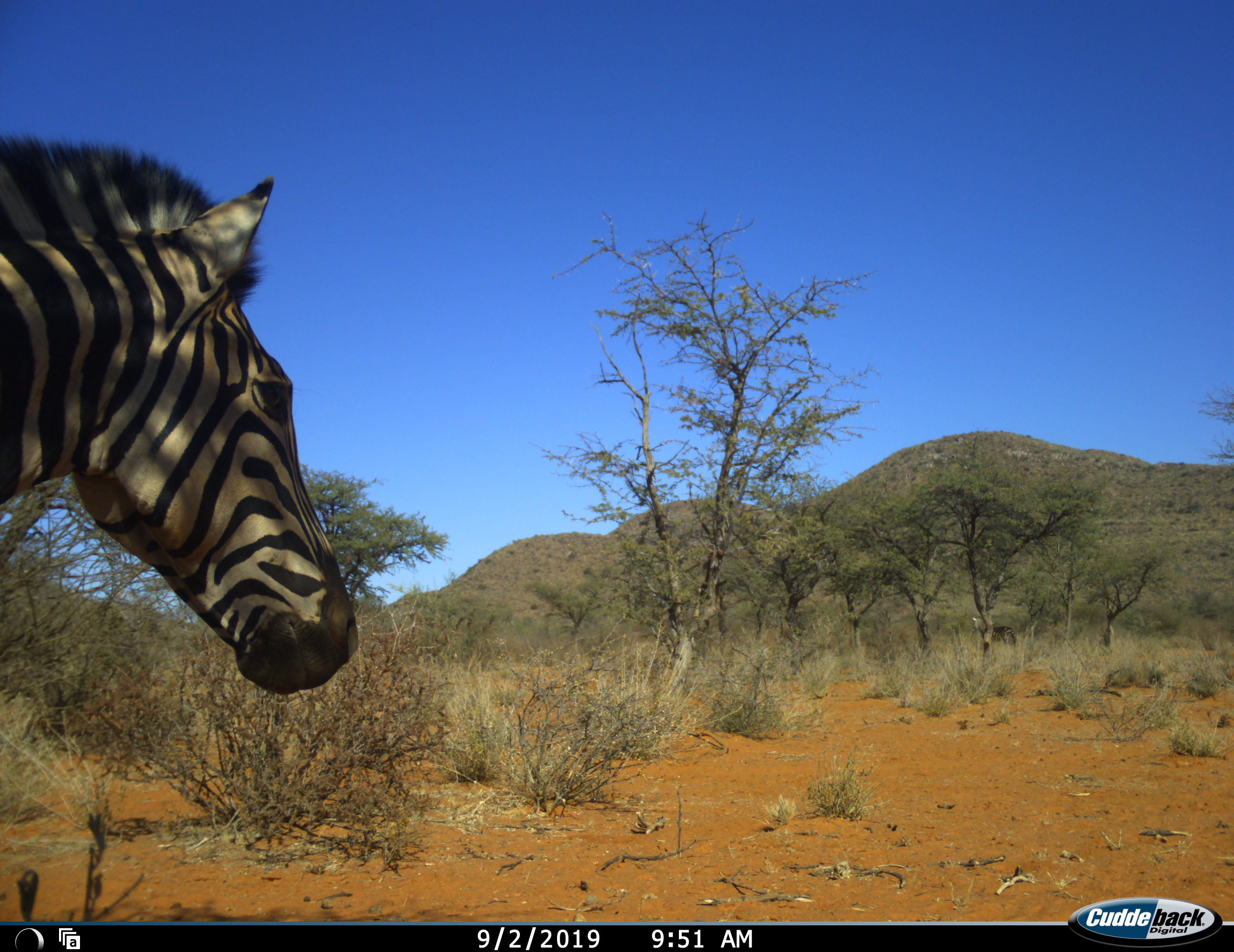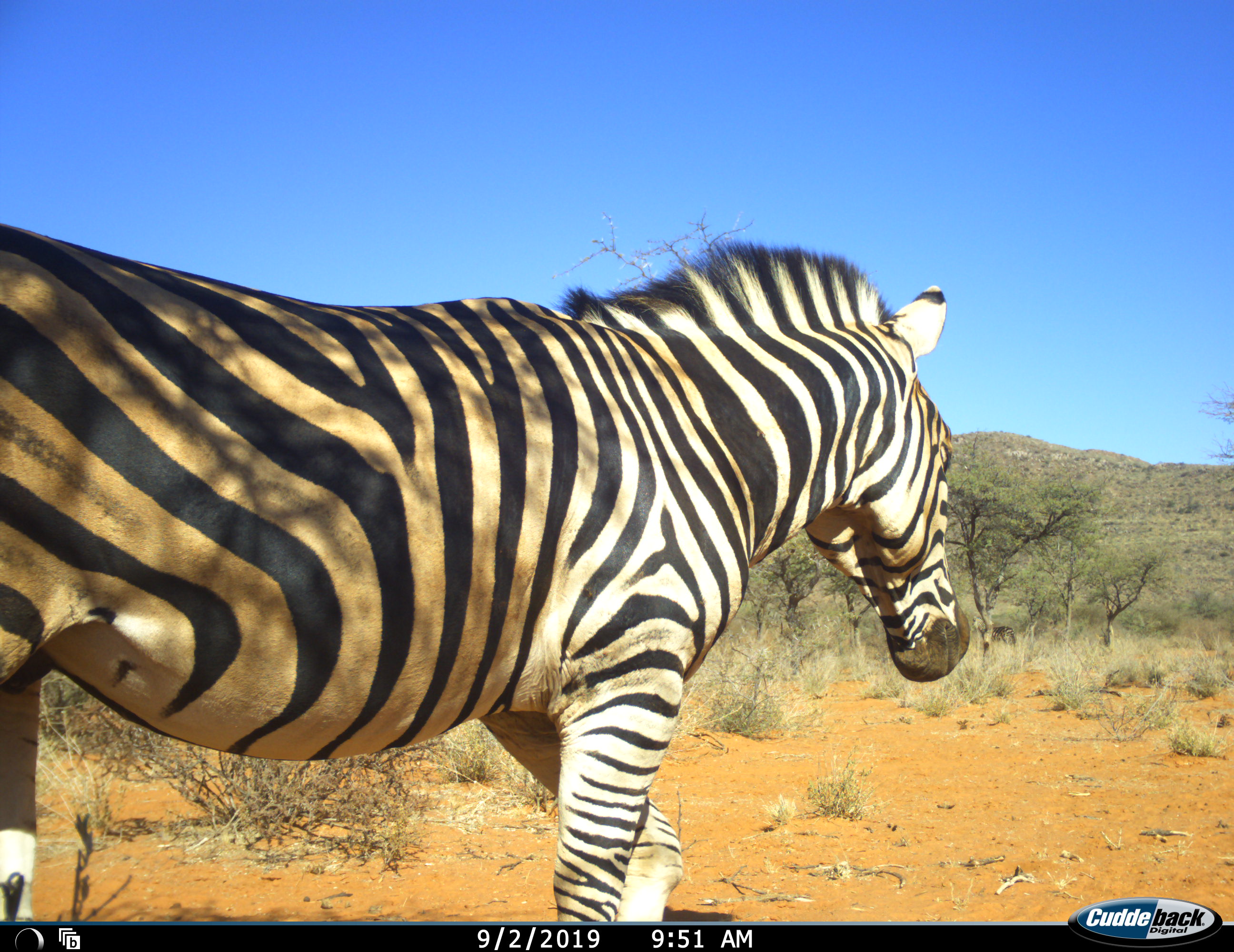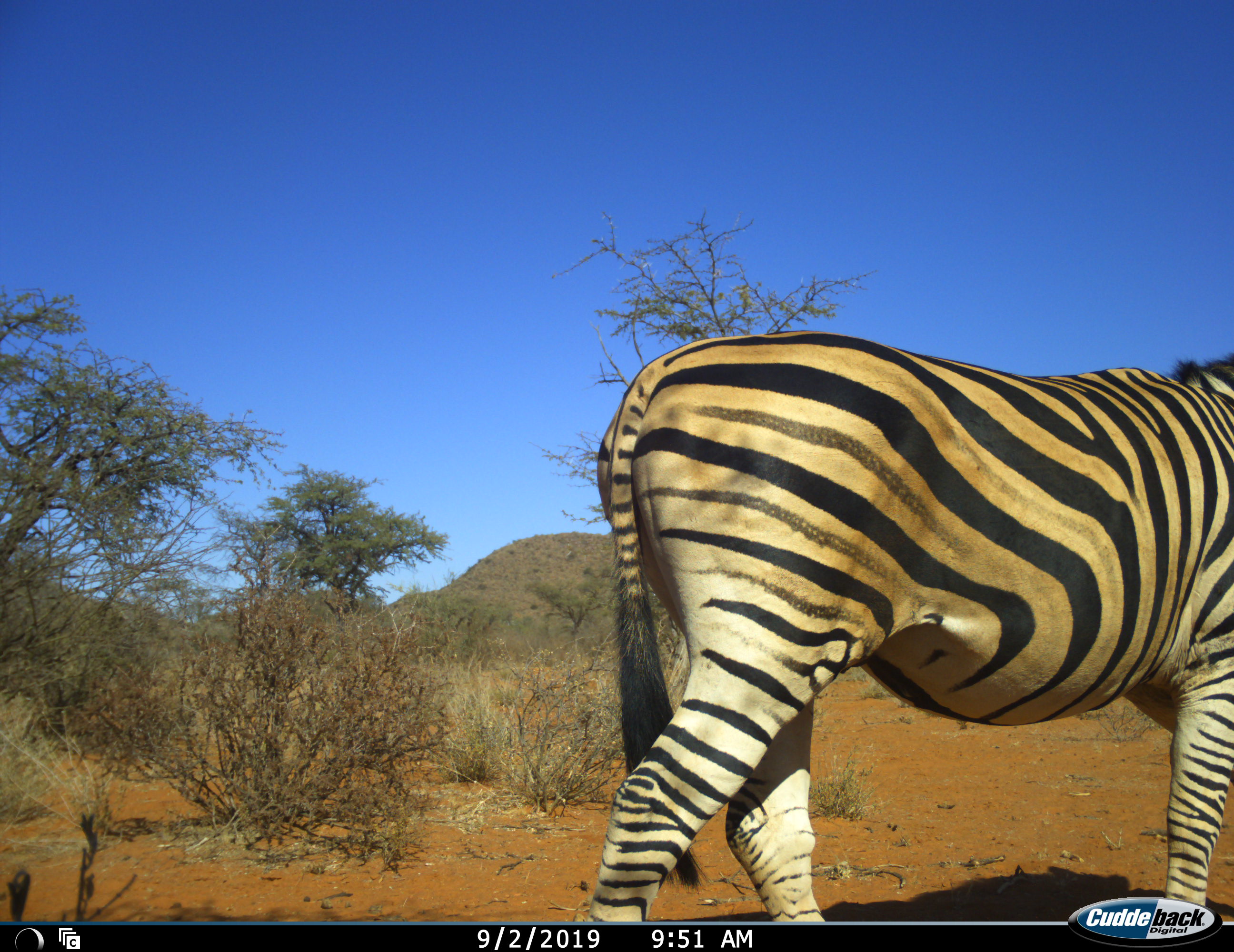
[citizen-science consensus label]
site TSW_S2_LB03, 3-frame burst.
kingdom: Animalia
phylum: Chordata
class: Mammalia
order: Perissodactyla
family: Equidae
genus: Equus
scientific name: Equus quagga burchellii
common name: burchell's zebra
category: zebraburchells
Zebraburchells (burchell's zebra) (Equus quagga burchellii), count 1. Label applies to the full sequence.